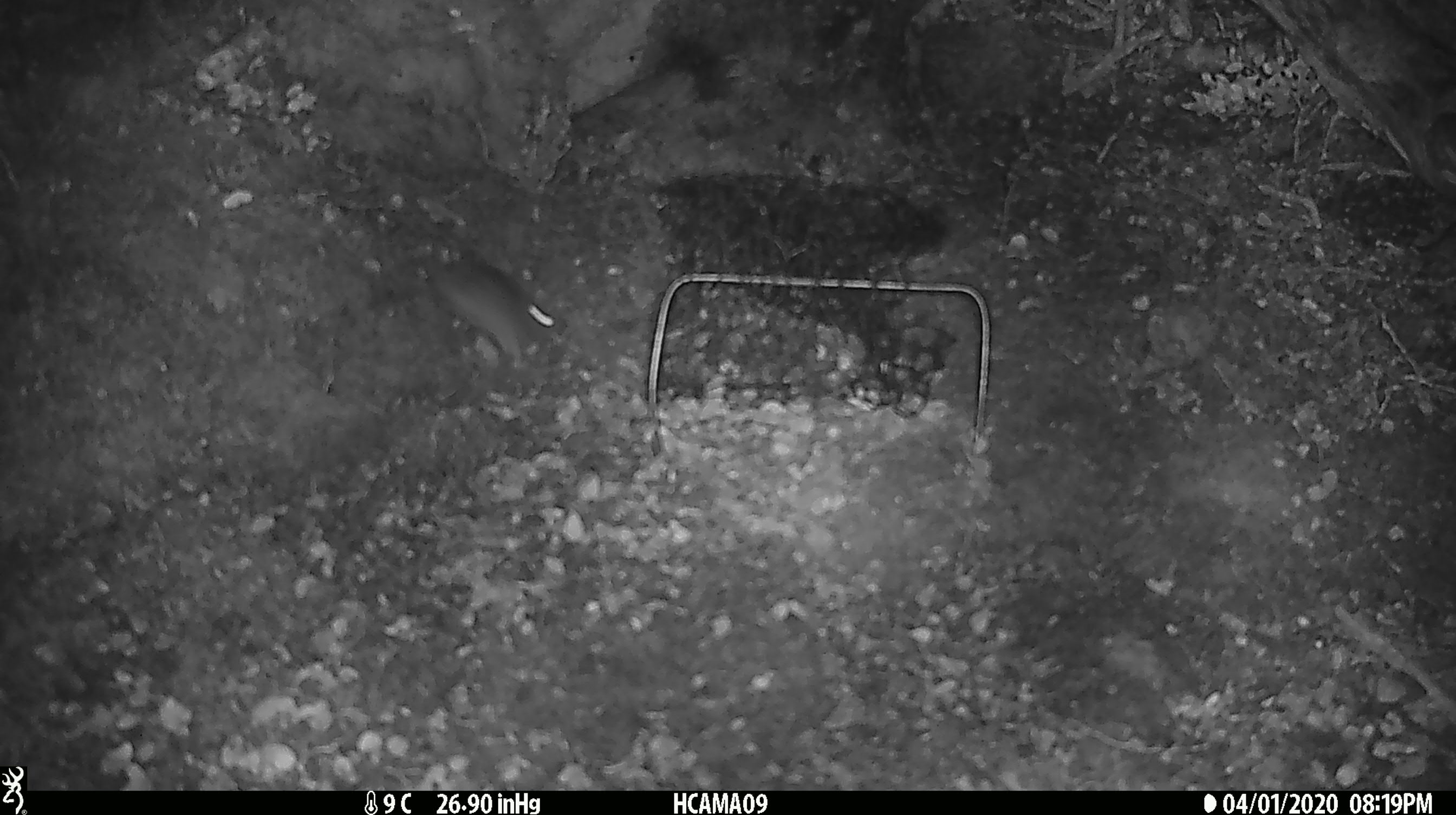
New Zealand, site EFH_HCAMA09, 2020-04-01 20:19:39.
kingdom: Animalia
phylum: Chordata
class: Mammalia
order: Rodentia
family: Muridae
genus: Mus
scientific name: Mus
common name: mouse